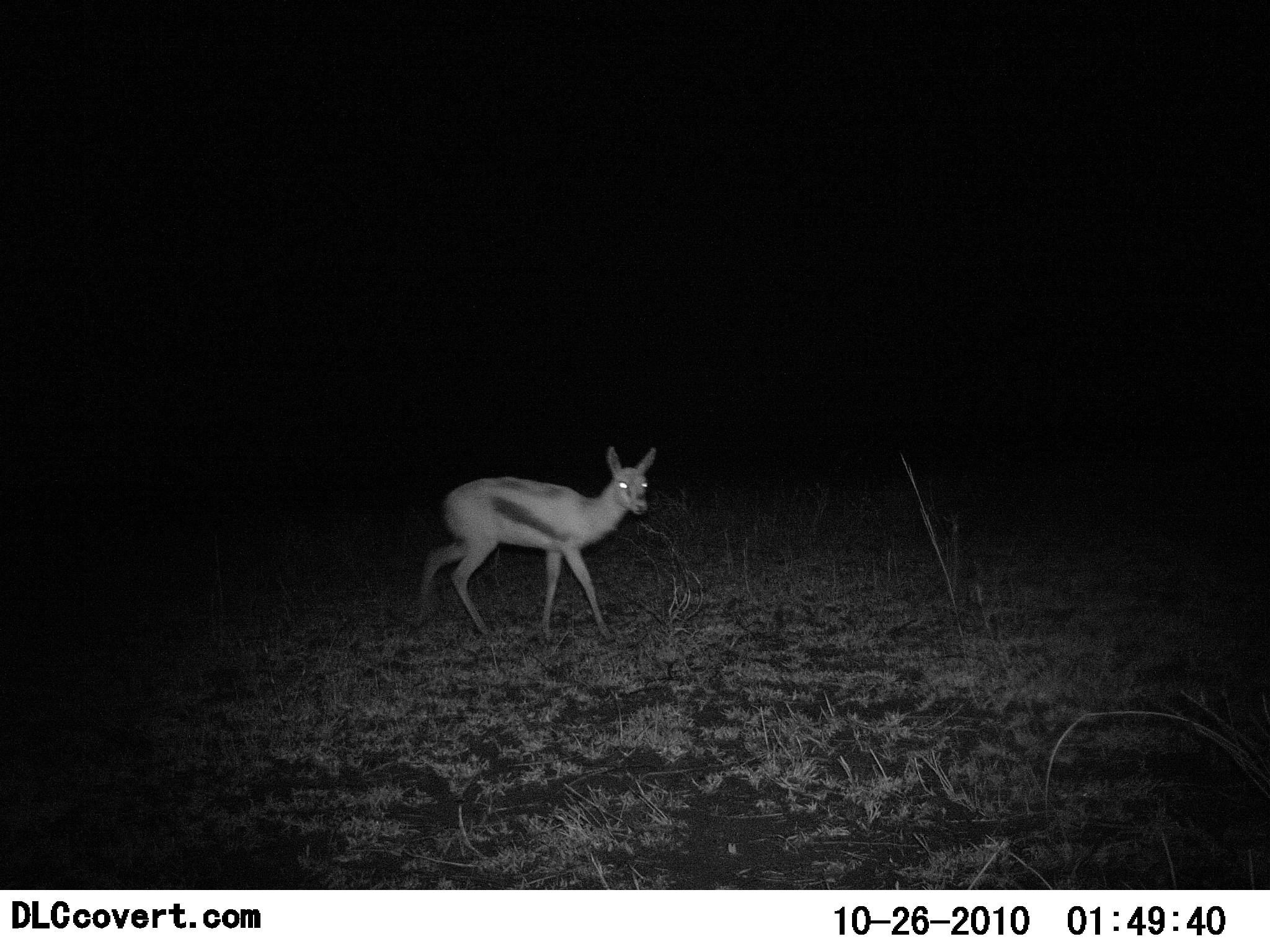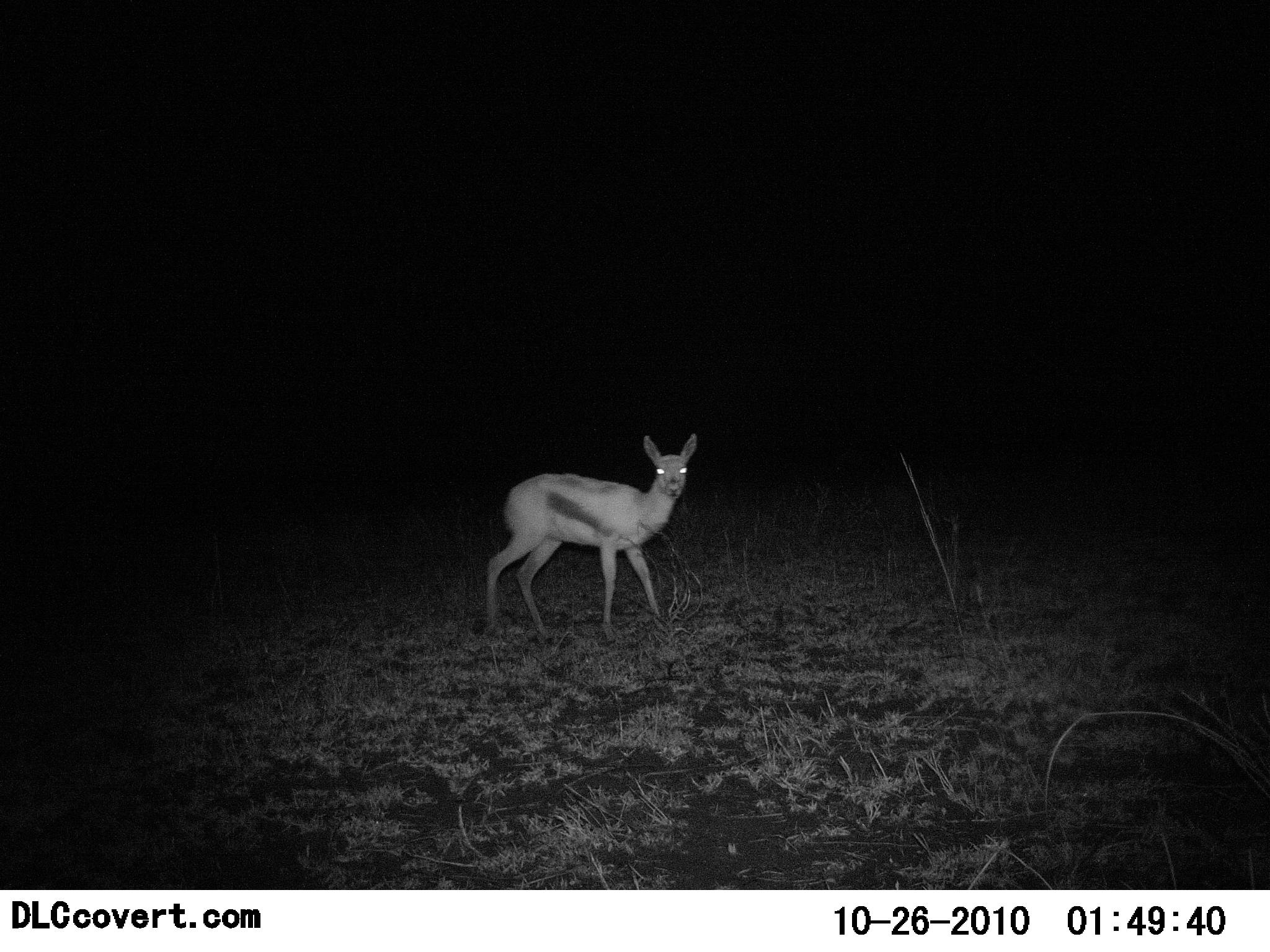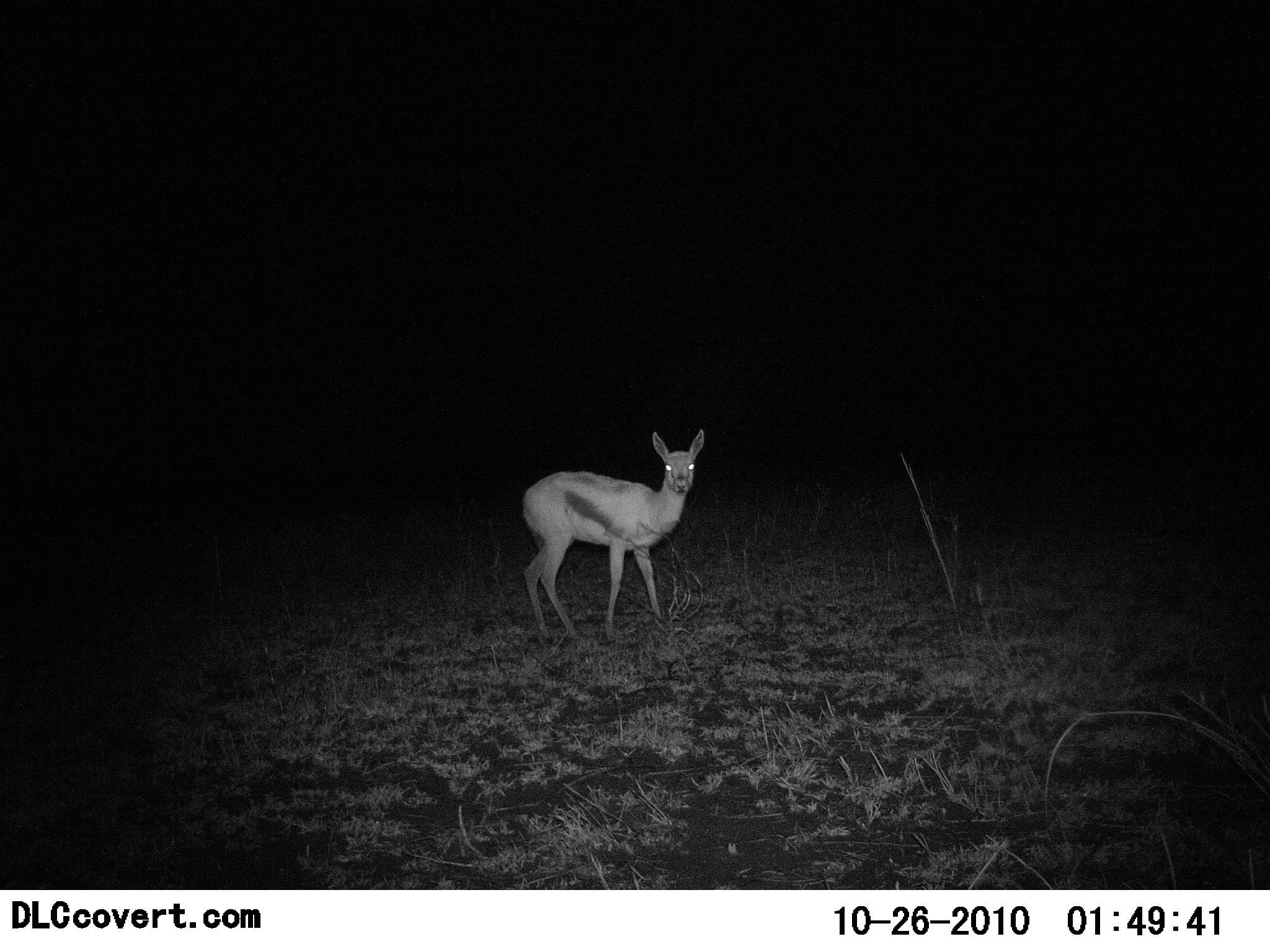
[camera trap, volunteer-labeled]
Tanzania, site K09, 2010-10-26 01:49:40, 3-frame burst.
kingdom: Animalia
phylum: Chordata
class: Mammalia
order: Artiodactyla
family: Bovidae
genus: Eudorcas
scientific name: Eudorcas thomsonii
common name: thomson's gazelle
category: gazellethomsons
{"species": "gazellethomsons (thomson's gazelle) (Eudorcas thomsonii)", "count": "1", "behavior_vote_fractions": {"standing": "42%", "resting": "0%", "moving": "67%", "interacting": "8%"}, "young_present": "0%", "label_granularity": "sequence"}